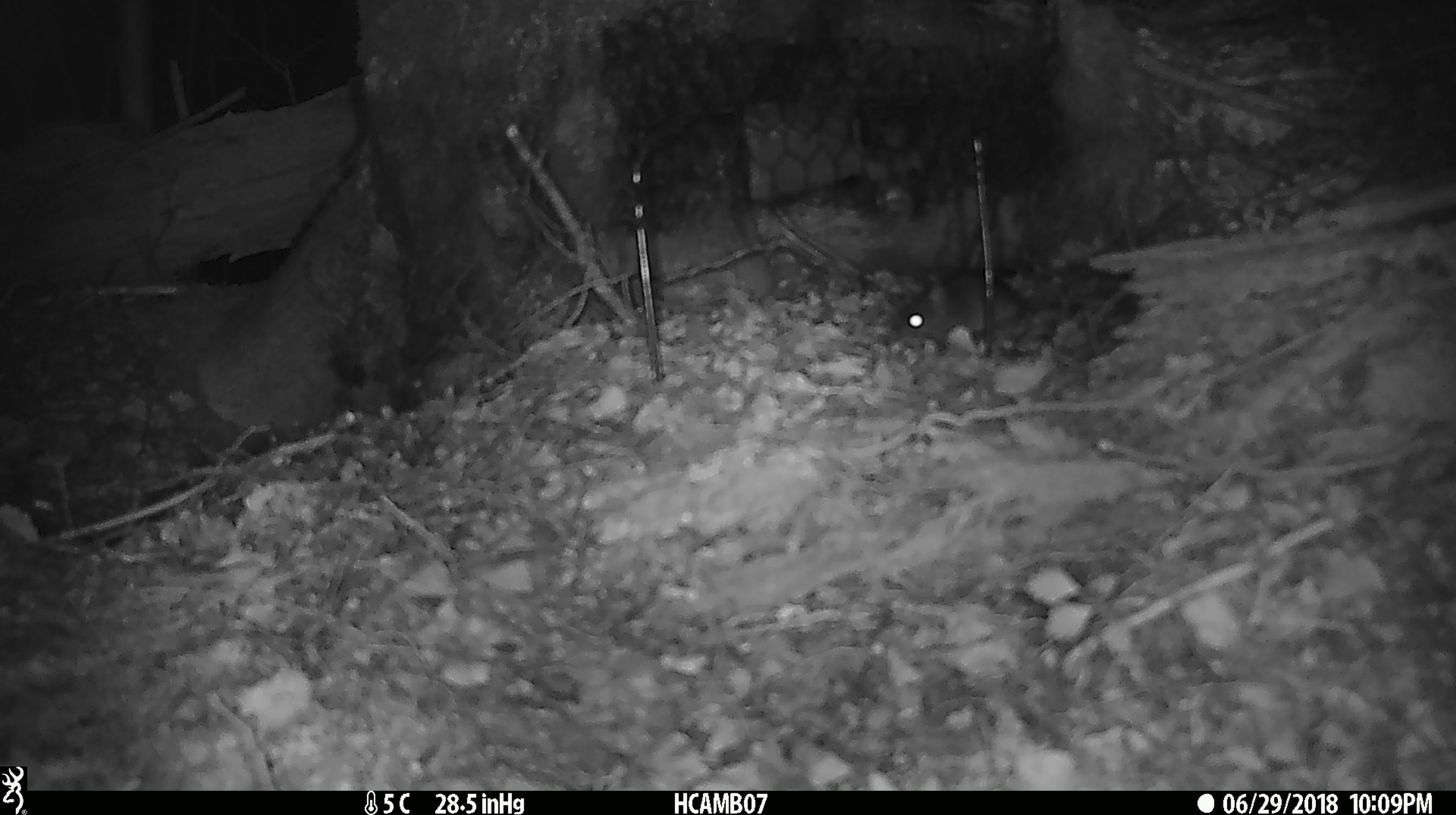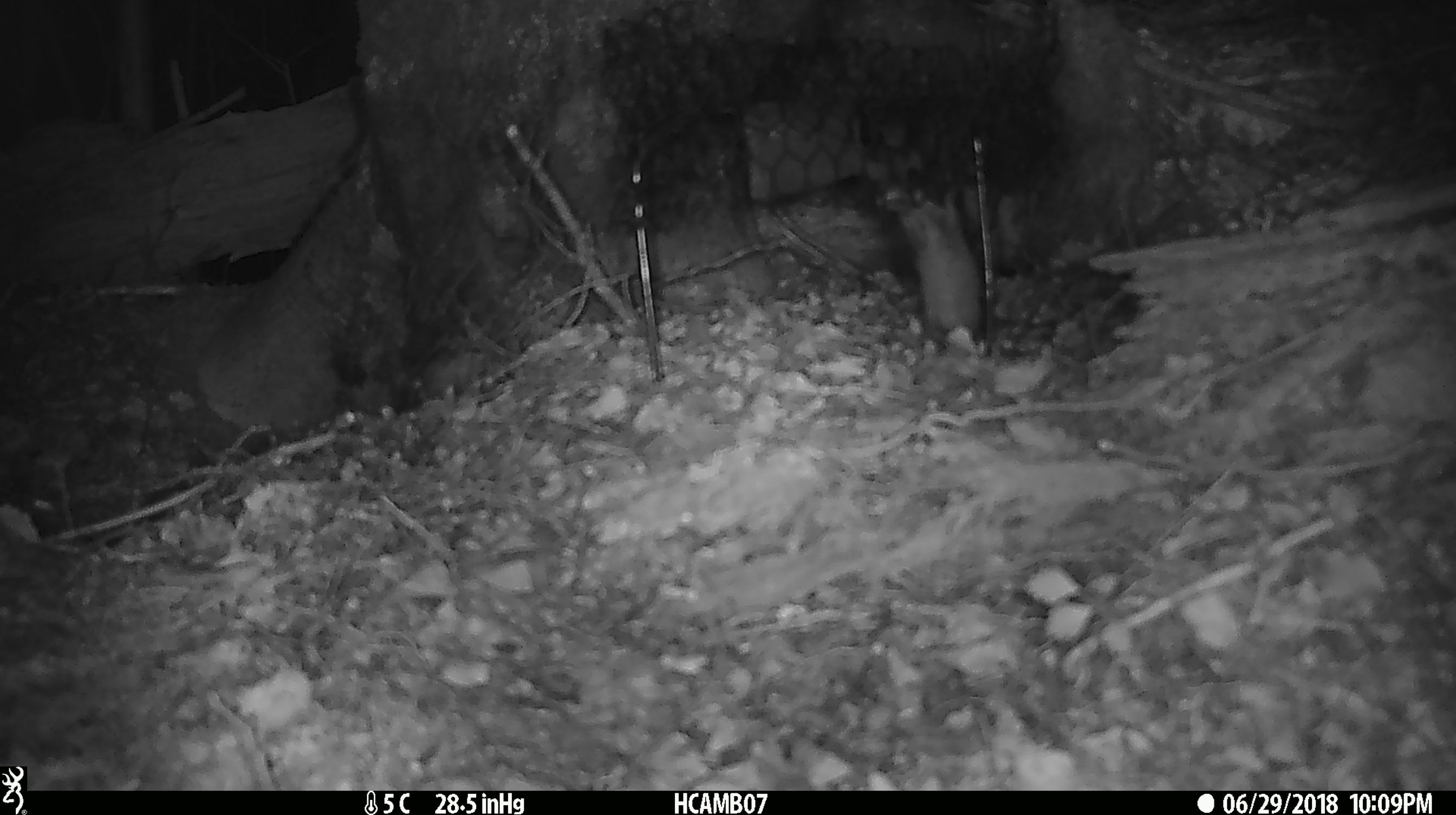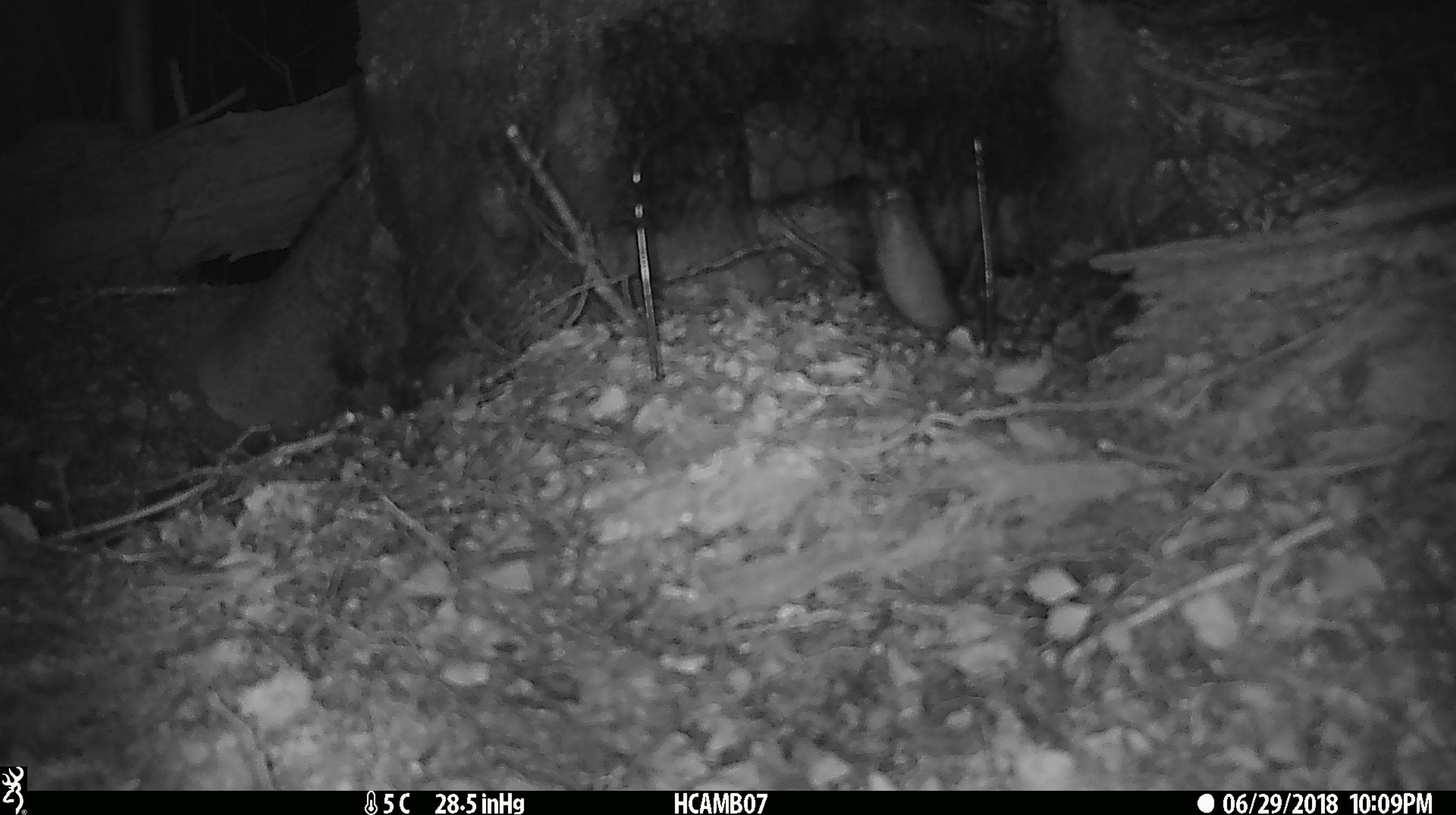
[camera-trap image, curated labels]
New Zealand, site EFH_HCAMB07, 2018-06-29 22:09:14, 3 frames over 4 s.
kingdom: Animalia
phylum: Chordata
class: Mammalia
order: Rodentia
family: Muridae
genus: Mus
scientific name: Mus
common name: mouse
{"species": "mouse (Mus)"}